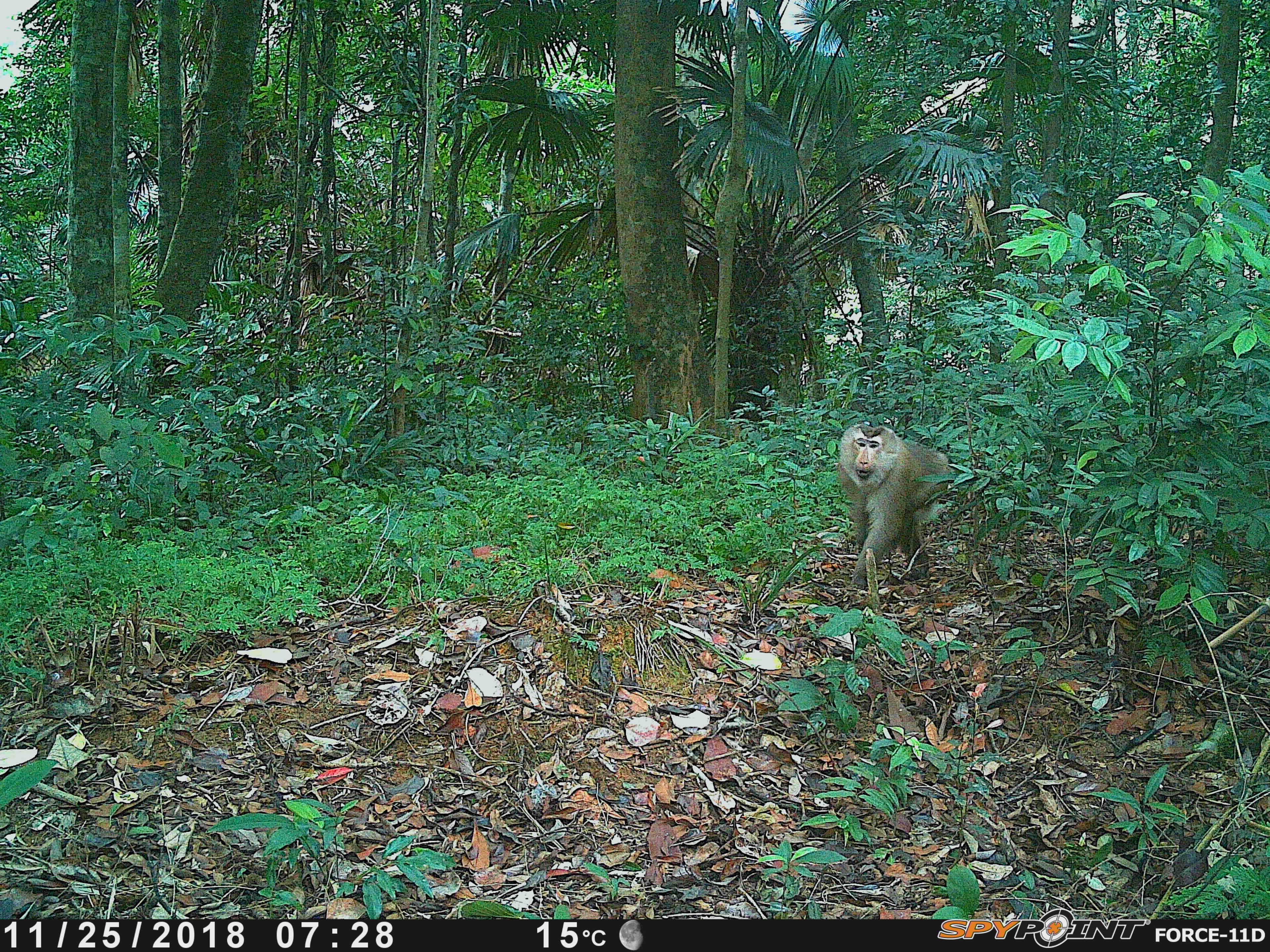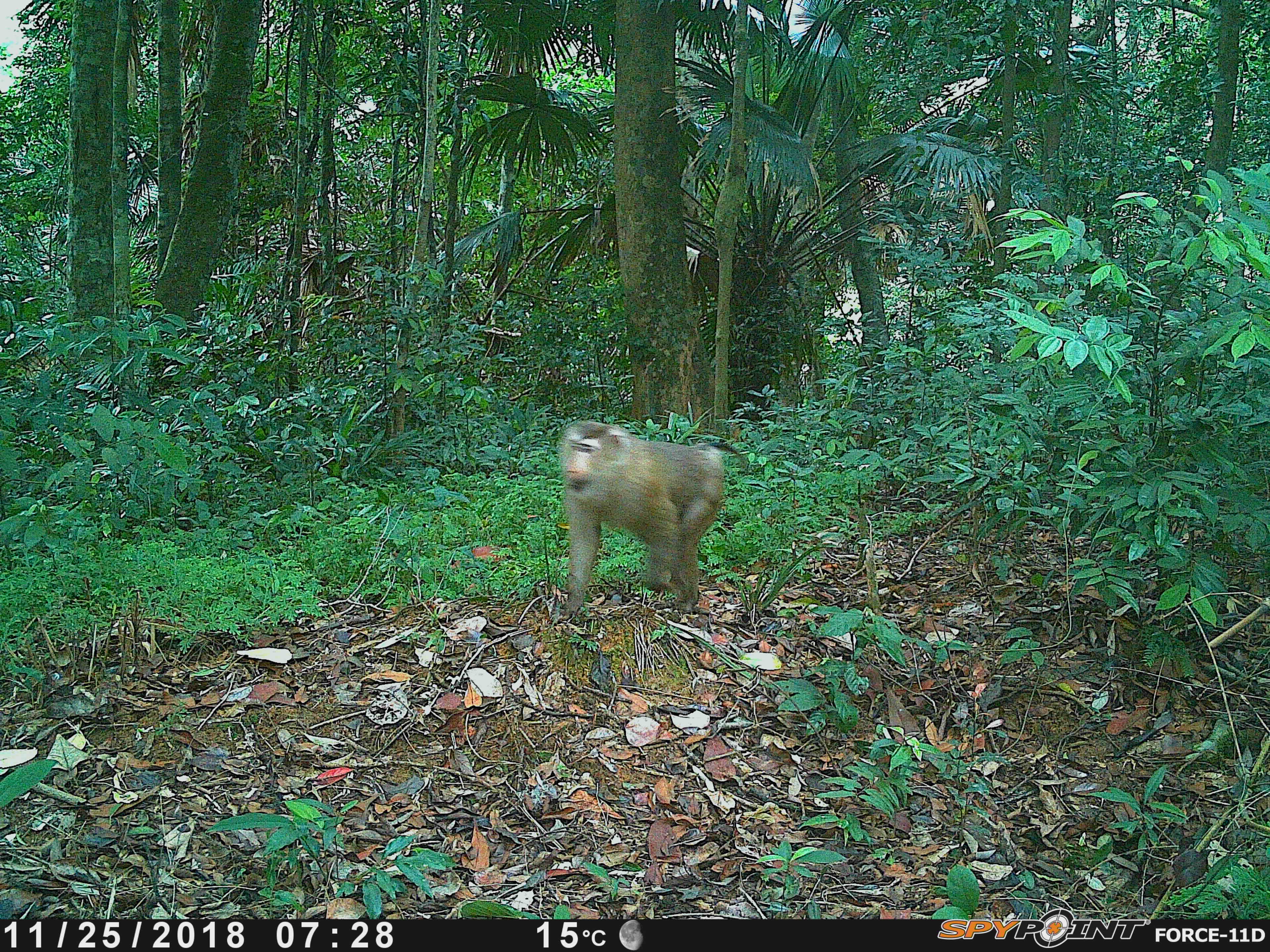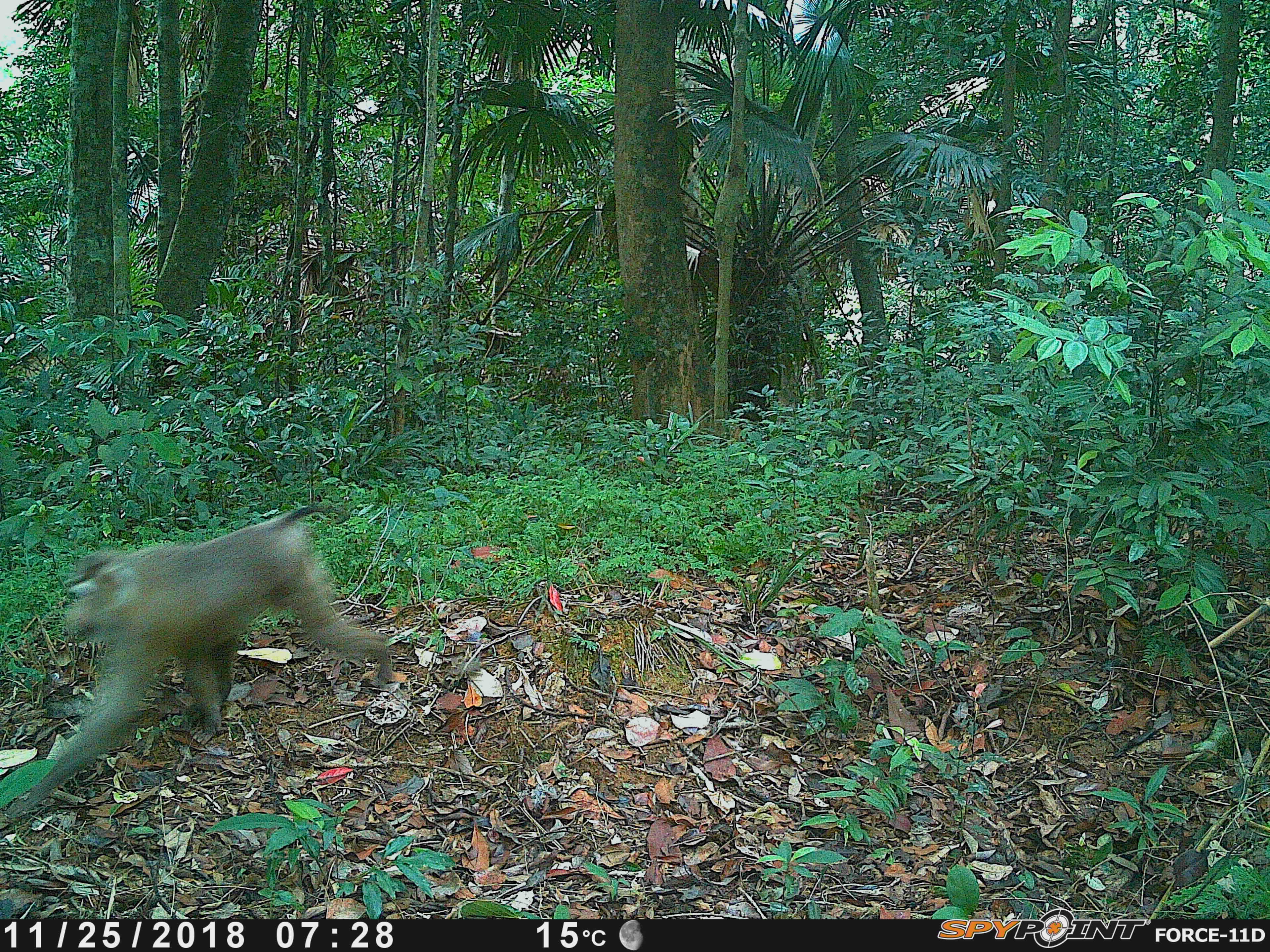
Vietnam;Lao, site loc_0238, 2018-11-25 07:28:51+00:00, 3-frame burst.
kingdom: Animalia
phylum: Chordata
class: Mammalia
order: Primates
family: Cercopithecidae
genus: Macaca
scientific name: Macaca nemestrina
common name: pig-tailed macaque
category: pig tailed macaque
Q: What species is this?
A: Pig tailed macaque (pig-tailed macaque) (Macaca nemestrina).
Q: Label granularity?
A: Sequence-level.